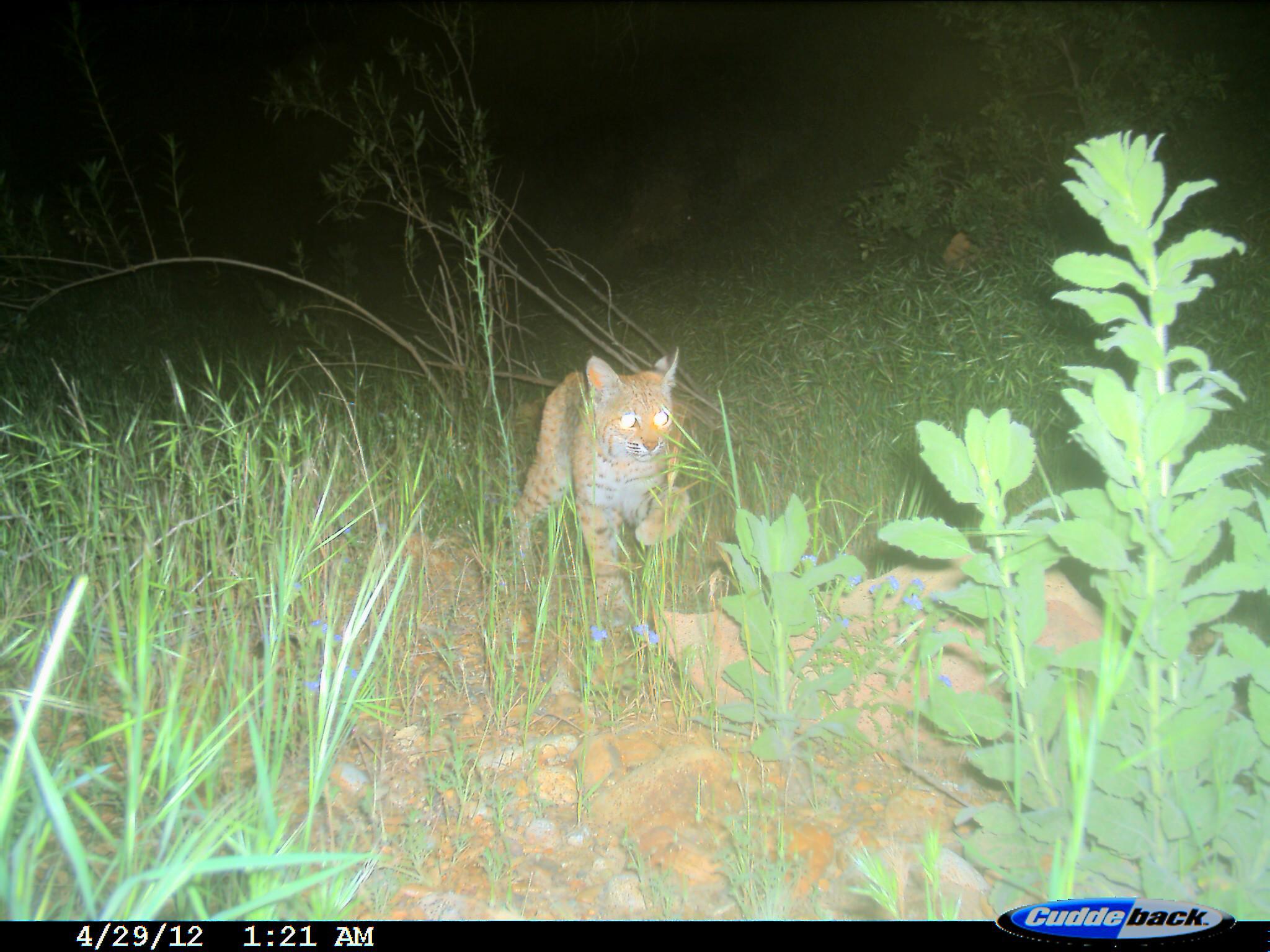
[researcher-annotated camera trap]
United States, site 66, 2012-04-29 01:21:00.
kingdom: Animalia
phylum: Chordata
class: Mammalia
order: Carnivora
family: Felidae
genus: Lynx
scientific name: Lynx rufus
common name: bobcat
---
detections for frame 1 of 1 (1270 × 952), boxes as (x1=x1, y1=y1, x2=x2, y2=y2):
bobcat: (x1=513, y1=343, x2=679, y2=634)